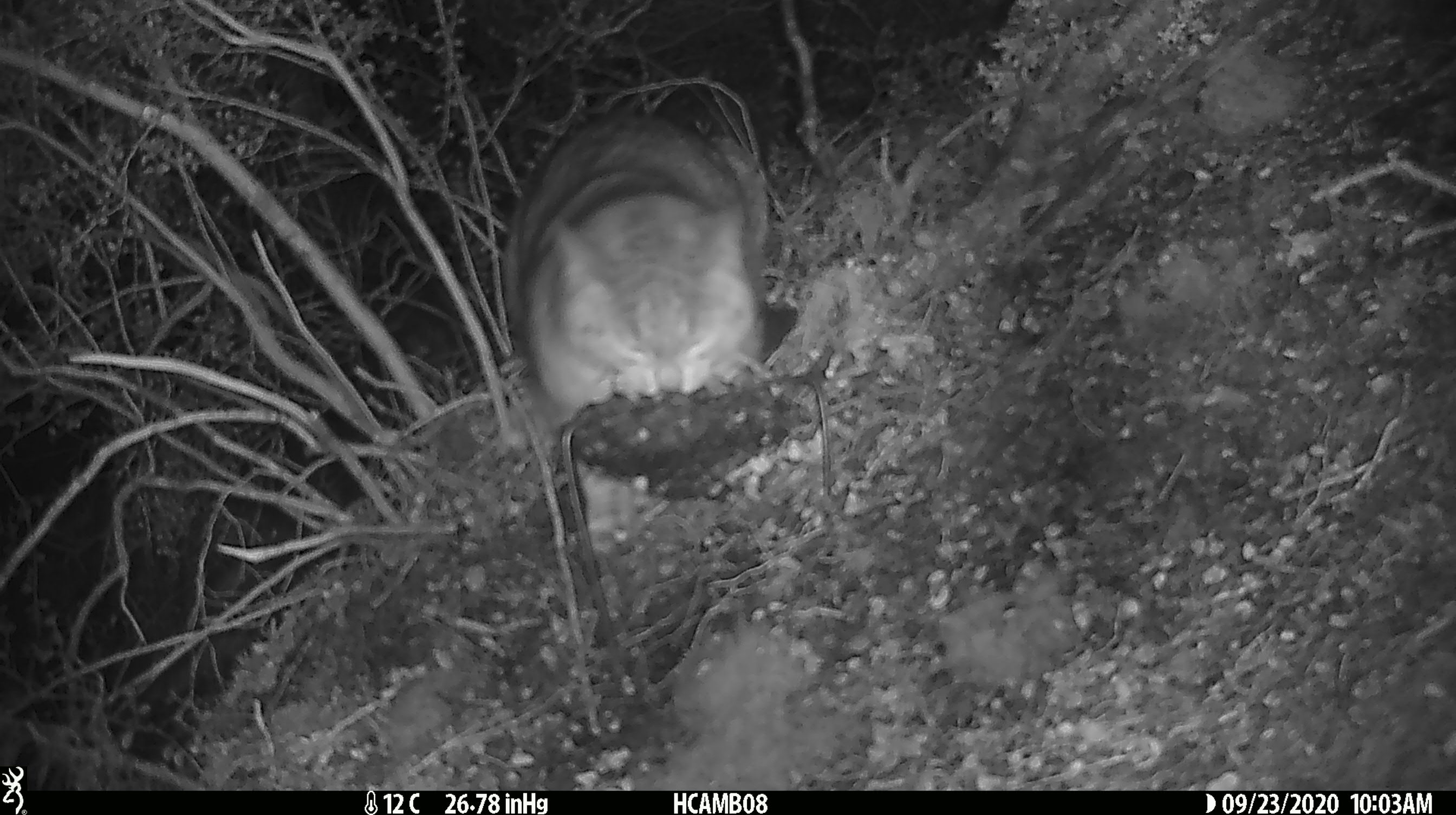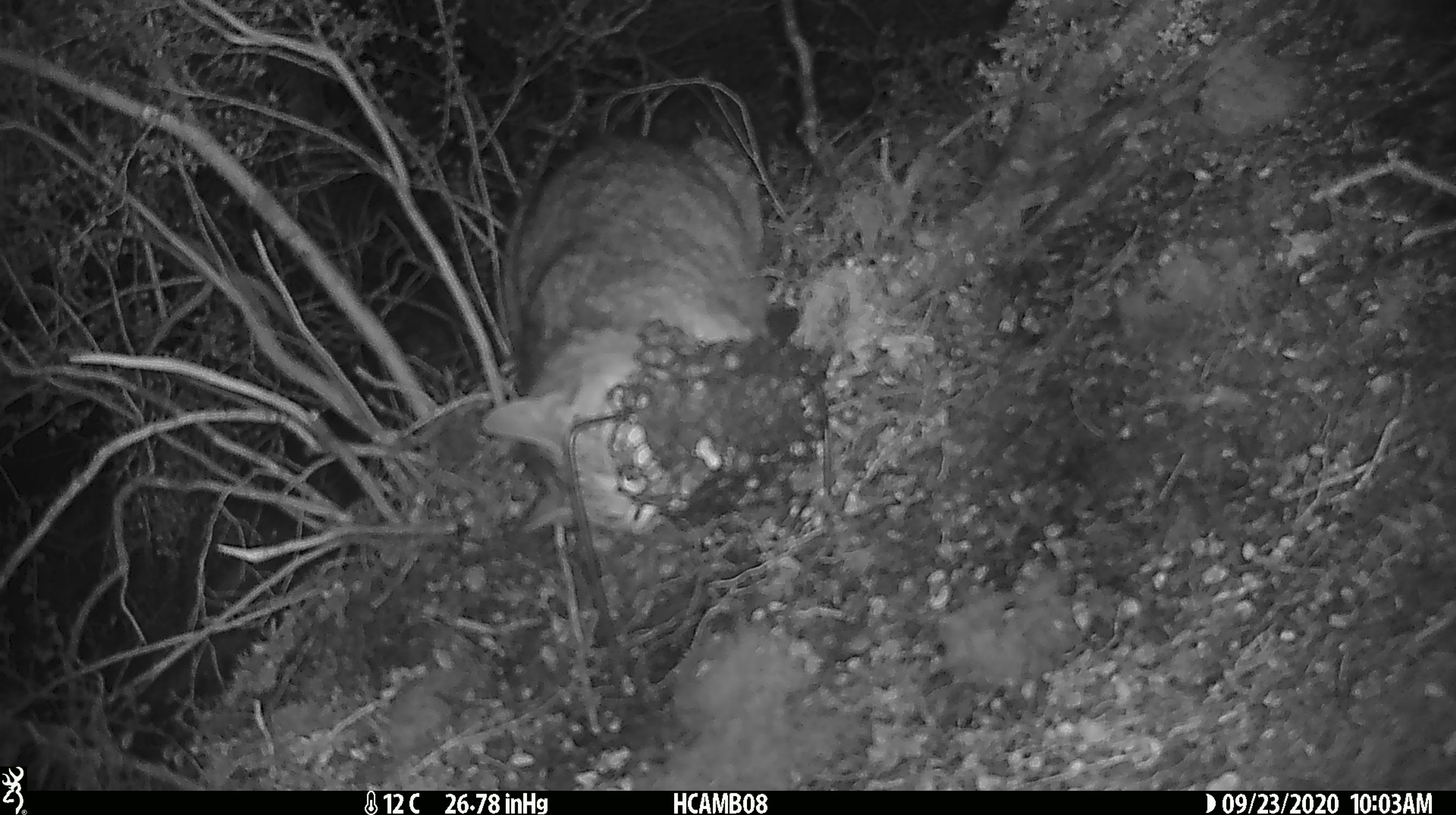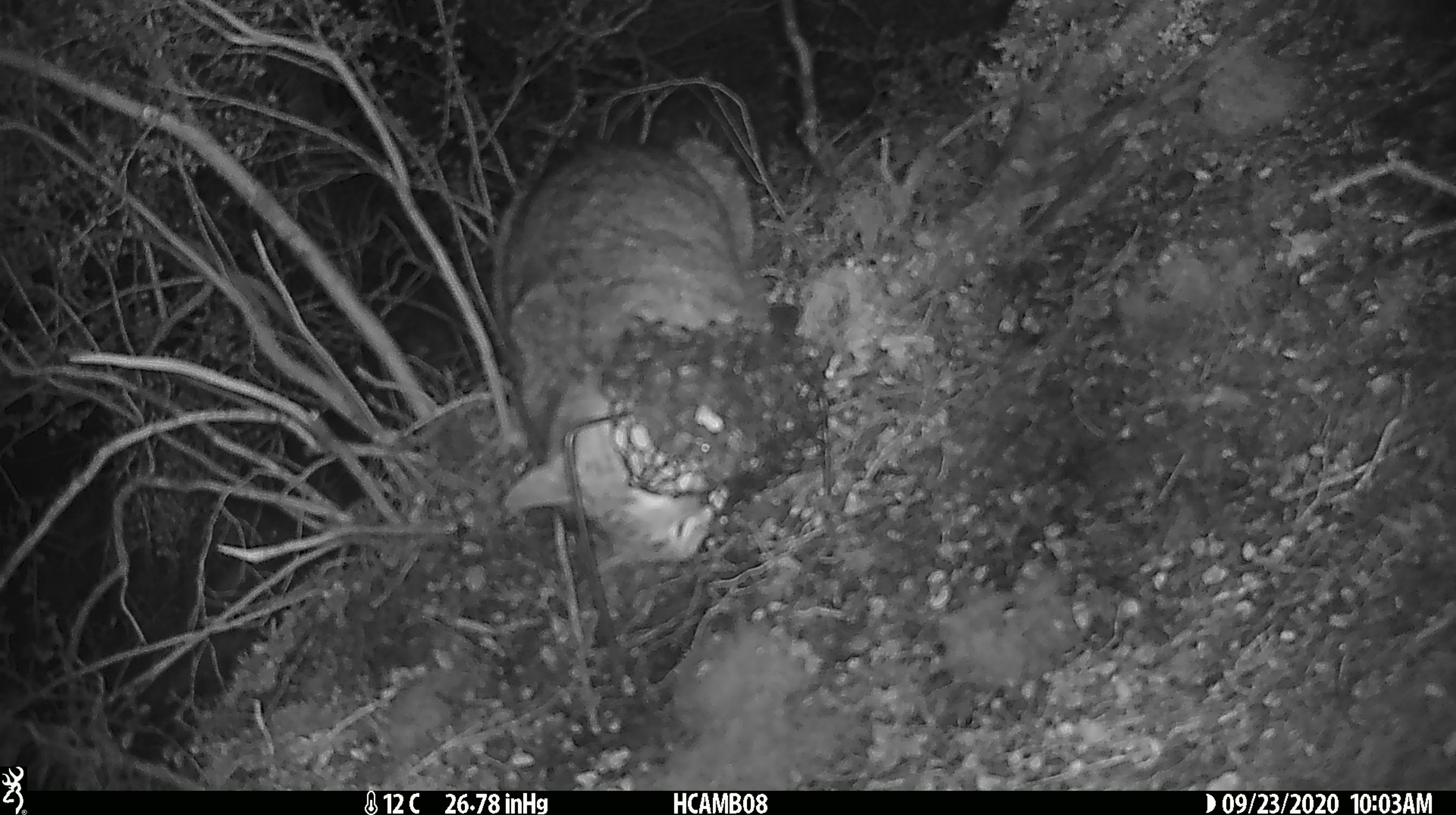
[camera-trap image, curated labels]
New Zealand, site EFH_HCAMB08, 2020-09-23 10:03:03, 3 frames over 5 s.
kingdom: Animalia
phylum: Chordata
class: Mammalia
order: Carnivora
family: Felidae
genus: Felis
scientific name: Felis catus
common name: domestic cat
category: cat